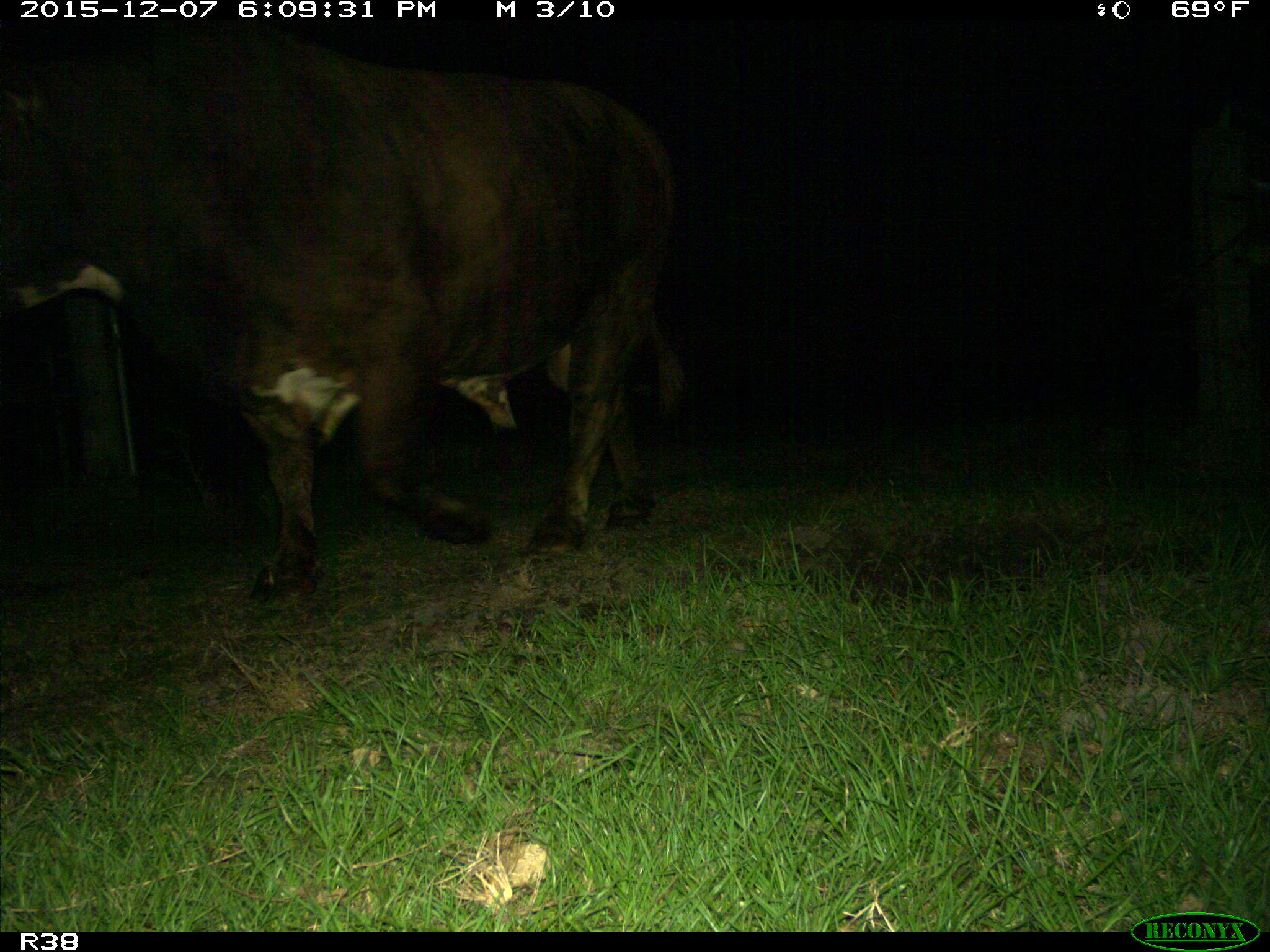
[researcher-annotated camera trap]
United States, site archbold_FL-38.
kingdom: Animalia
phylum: Chordata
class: Mammalia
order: Artiodactyla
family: Bovidae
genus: Bos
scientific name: Bos taurus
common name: domestic cow